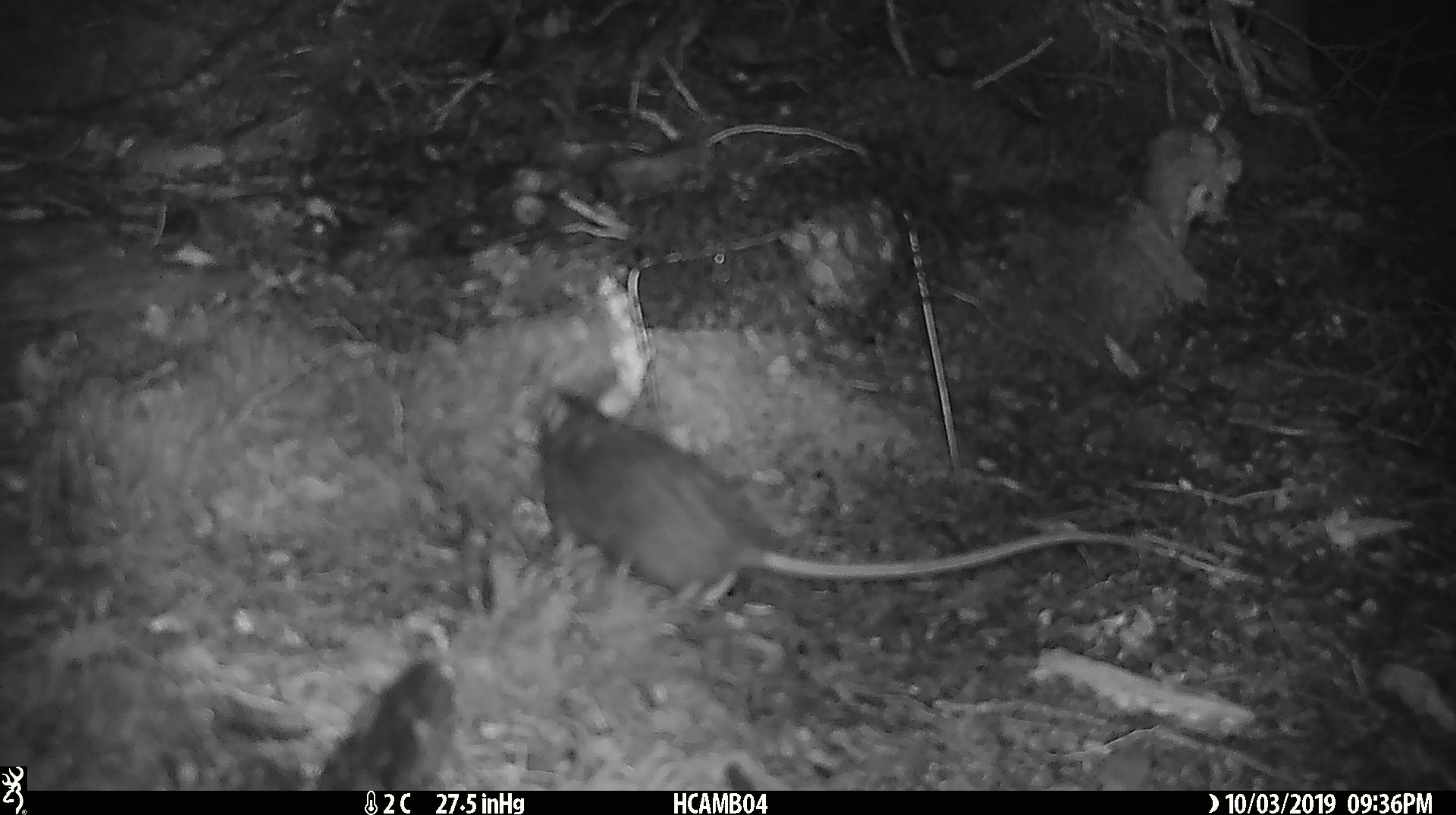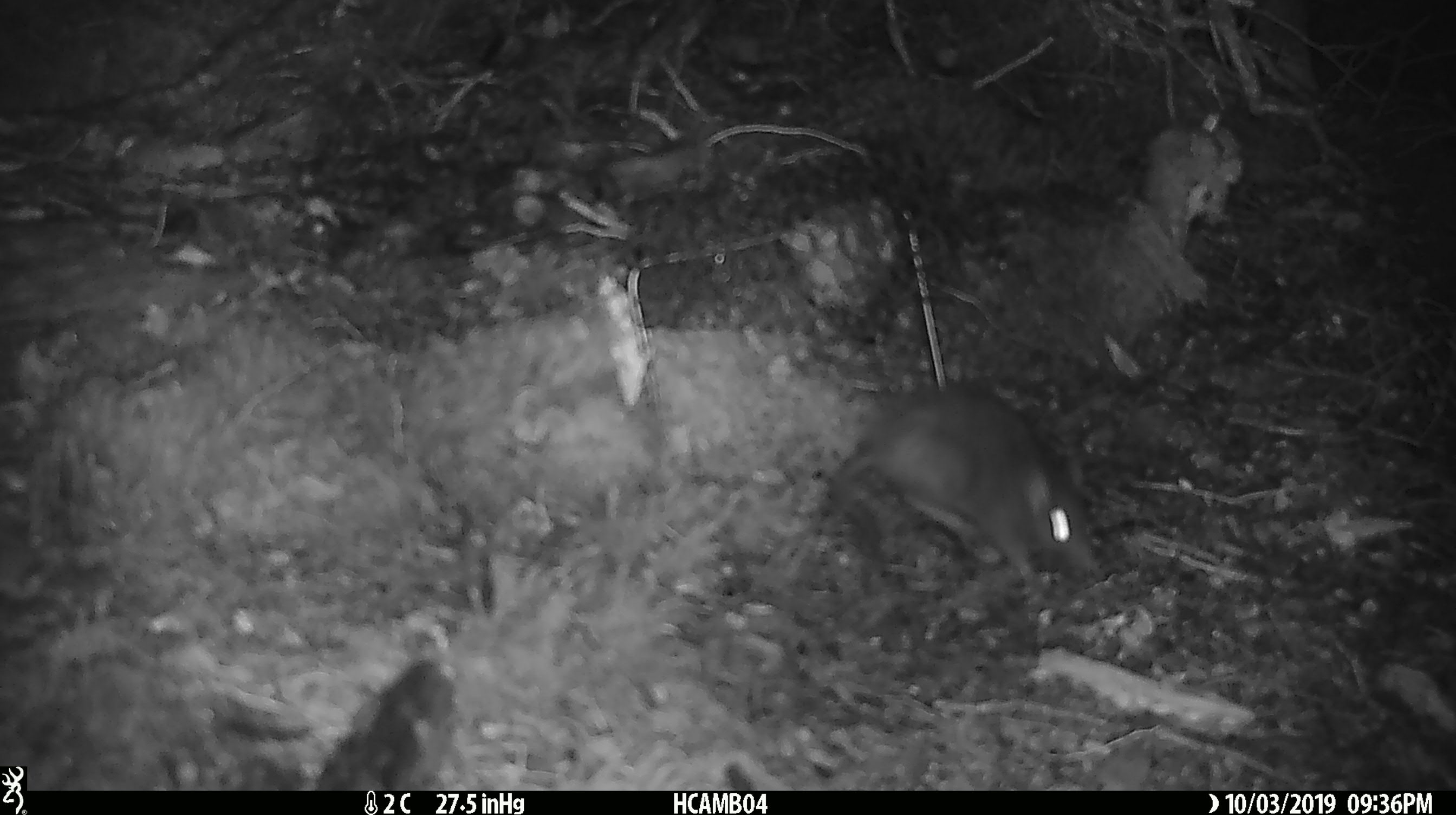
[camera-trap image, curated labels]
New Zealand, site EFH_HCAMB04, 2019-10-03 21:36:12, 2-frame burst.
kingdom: Animalia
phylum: Chordata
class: Mammalia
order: Rodentia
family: Muridae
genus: Rattus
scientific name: Rattus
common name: rat